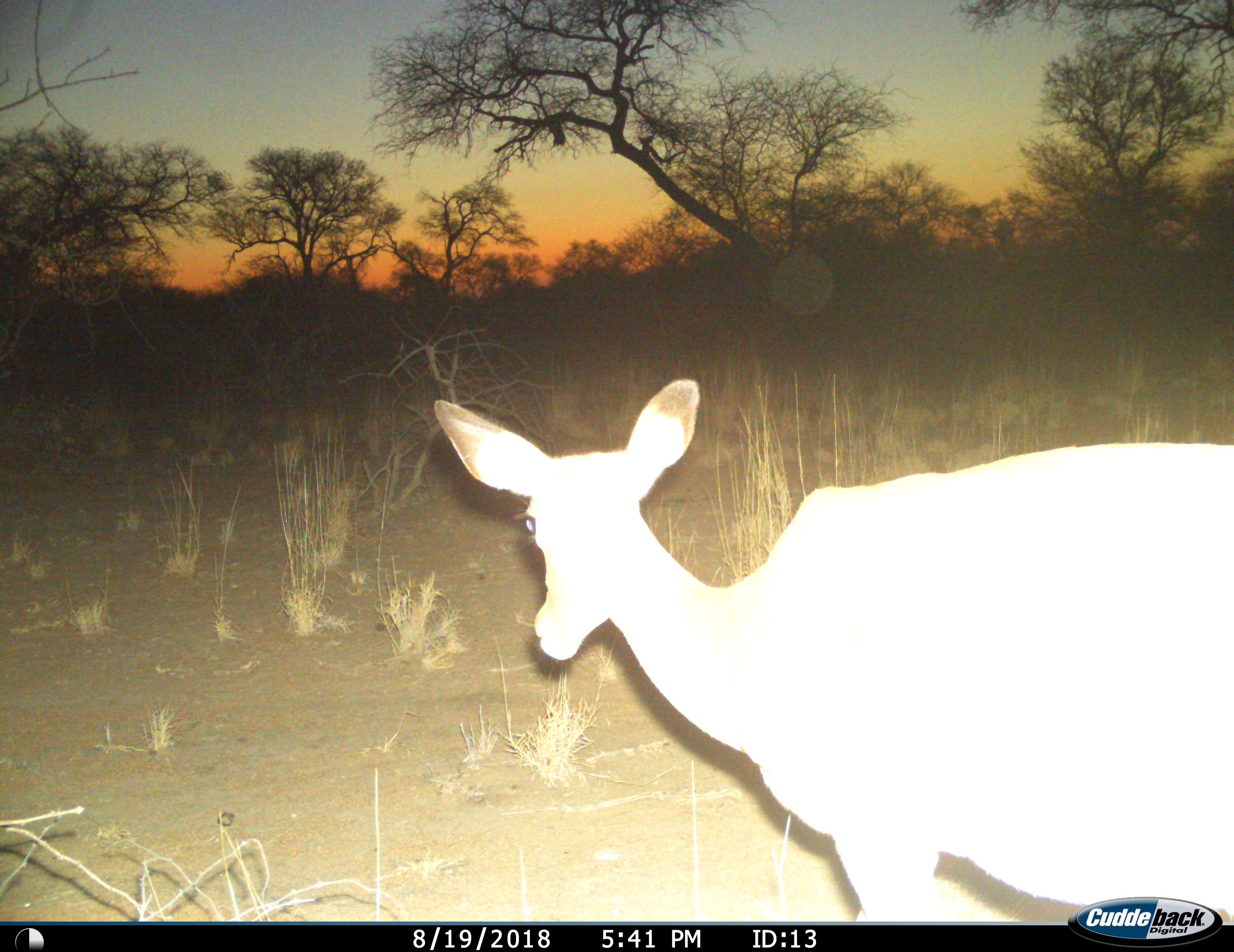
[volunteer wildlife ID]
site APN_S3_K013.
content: unidentified animal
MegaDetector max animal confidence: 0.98